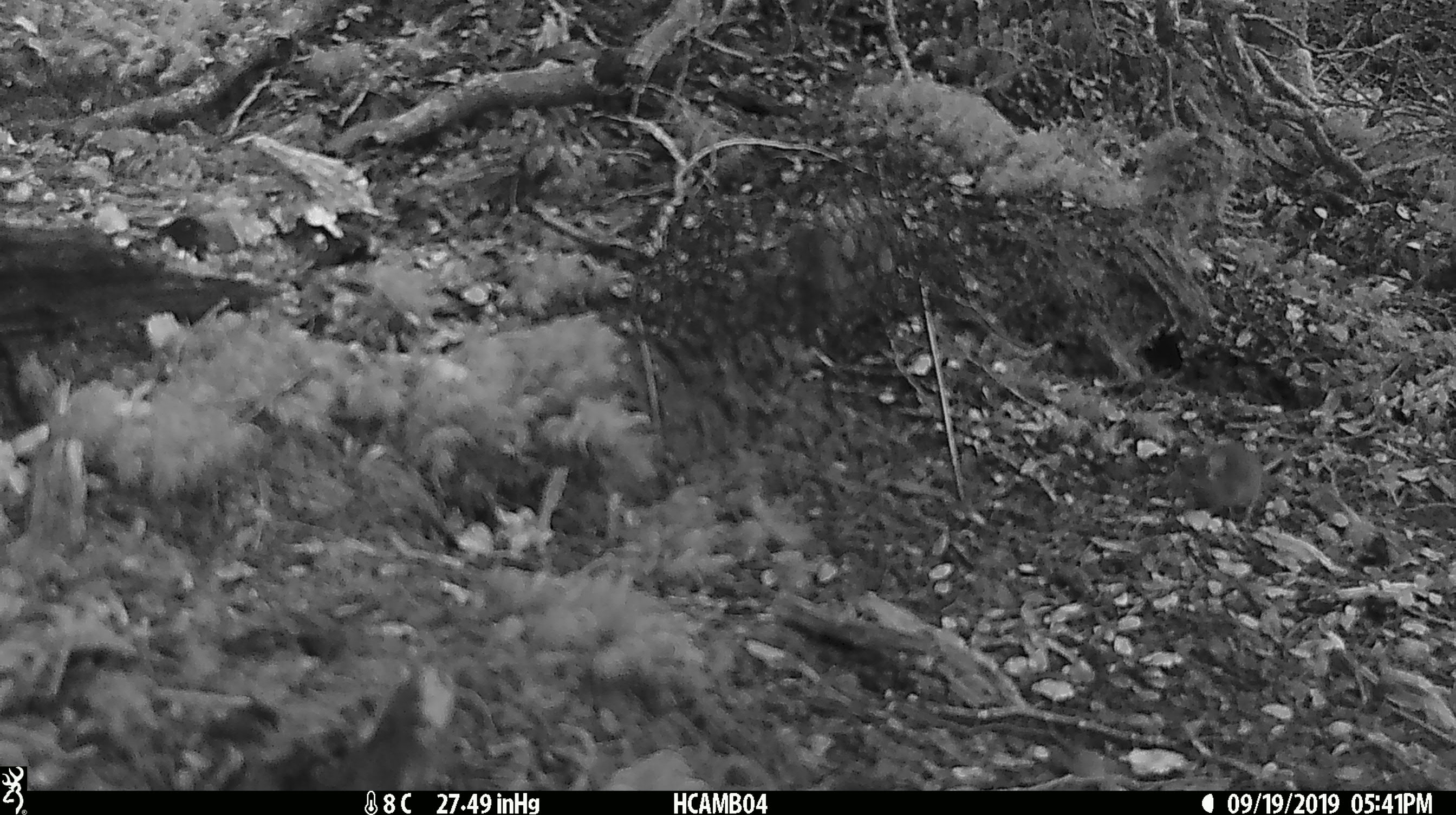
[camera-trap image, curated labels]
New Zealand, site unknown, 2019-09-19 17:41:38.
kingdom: Animalia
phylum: Chordata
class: Mammalia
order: Rodentia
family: Muridae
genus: Mus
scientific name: Mus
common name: mouse